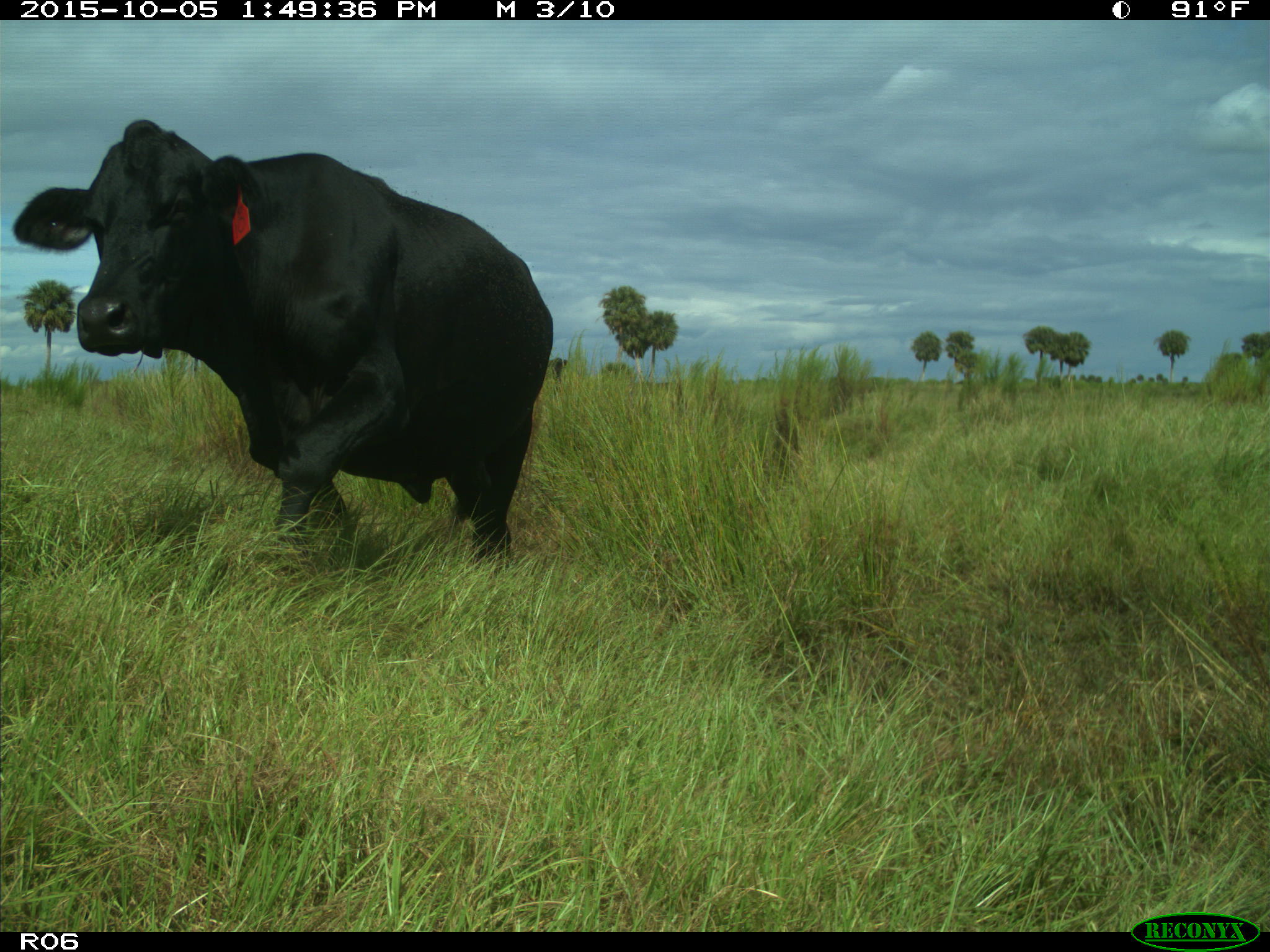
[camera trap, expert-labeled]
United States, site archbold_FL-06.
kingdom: Animalia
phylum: Chordata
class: Mammalia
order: Artiodactyla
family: Bovidae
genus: Bos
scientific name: Bos taurus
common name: domestic cow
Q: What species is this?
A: Bos taurus (domestic cow).